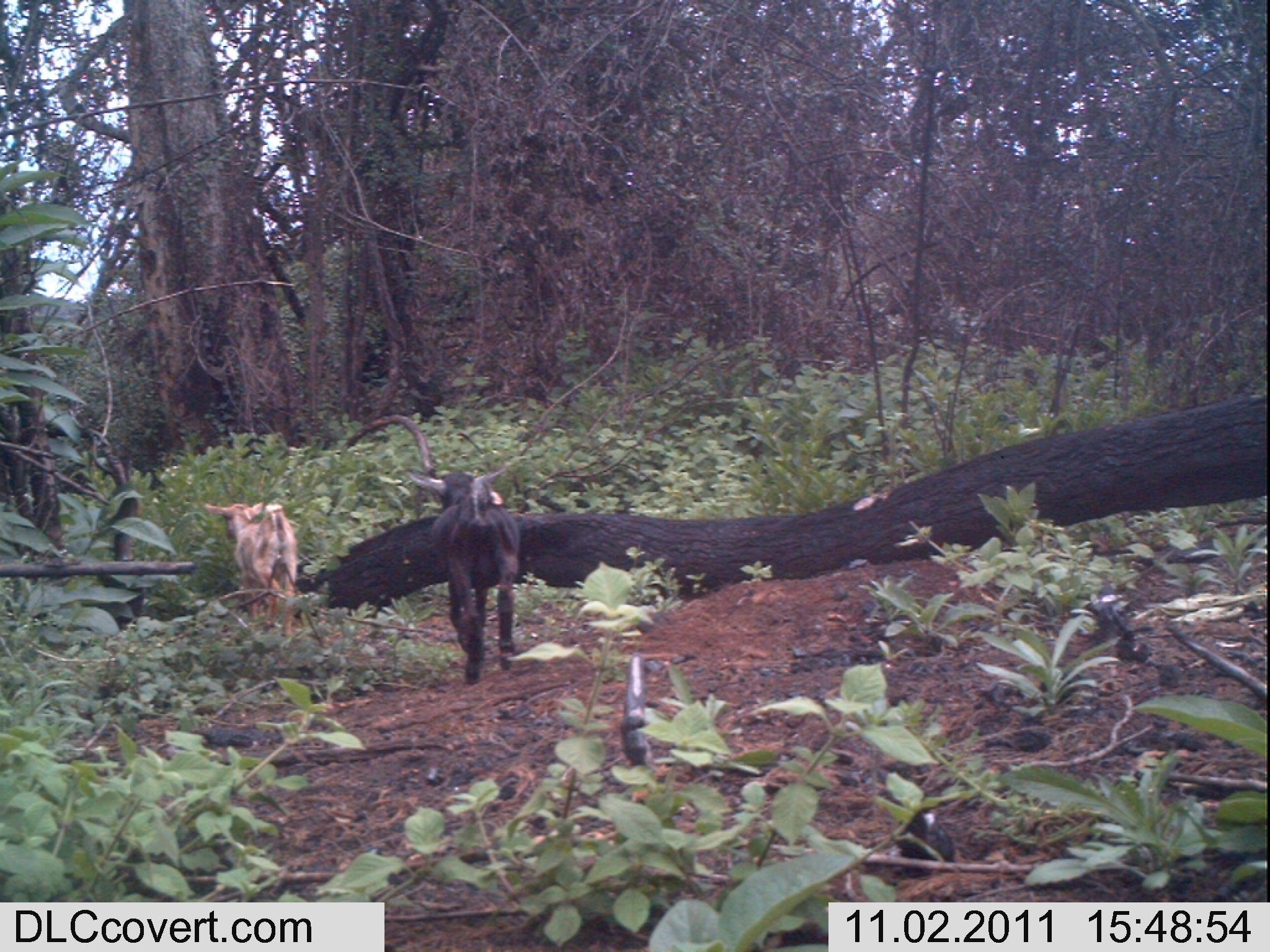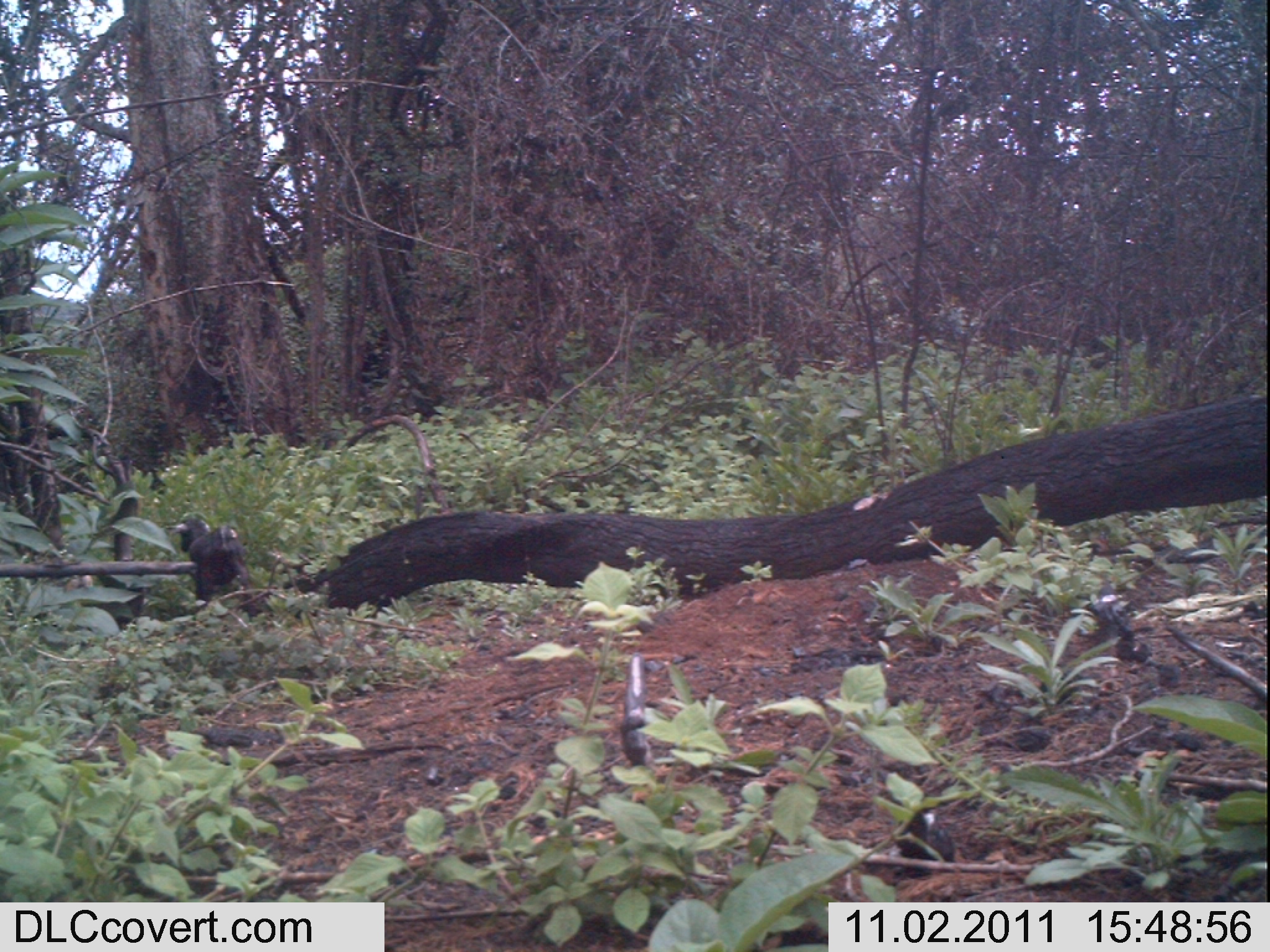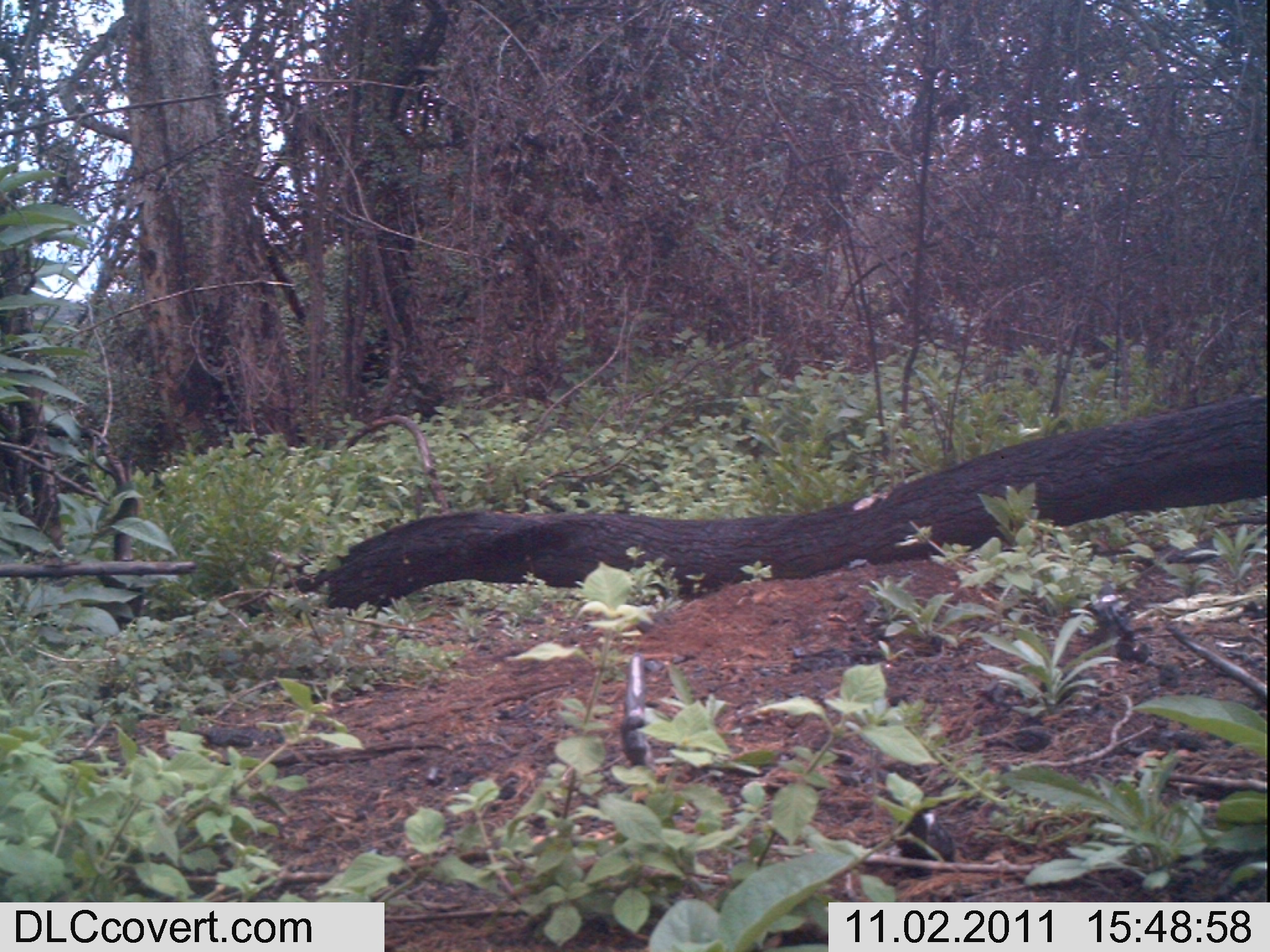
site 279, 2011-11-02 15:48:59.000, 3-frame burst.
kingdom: Animalia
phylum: Chordata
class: Mammalia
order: Artiodactyla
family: Bovidae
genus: Capra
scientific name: Capra aegagrus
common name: wild goat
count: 2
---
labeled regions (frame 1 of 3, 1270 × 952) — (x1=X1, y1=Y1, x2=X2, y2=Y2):
capra aegagrus: (x1=407, y1=465, x2=520, y2=686); (x1=203, y1=502, x2=298, y2=648)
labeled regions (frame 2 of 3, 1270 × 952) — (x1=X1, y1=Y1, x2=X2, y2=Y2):
capra aegagrus: (x1=162, y1=511, x2=250, y2=611)